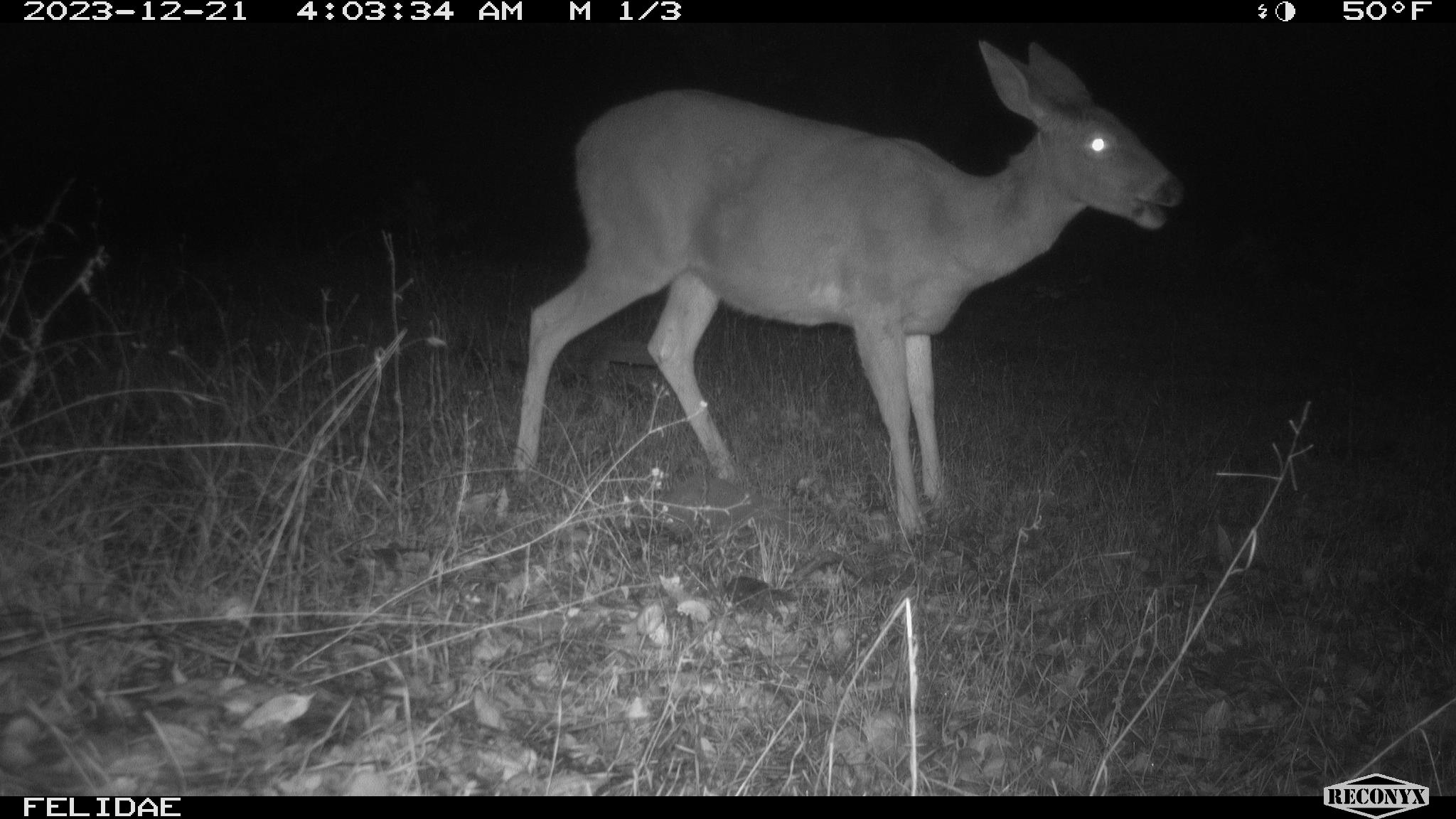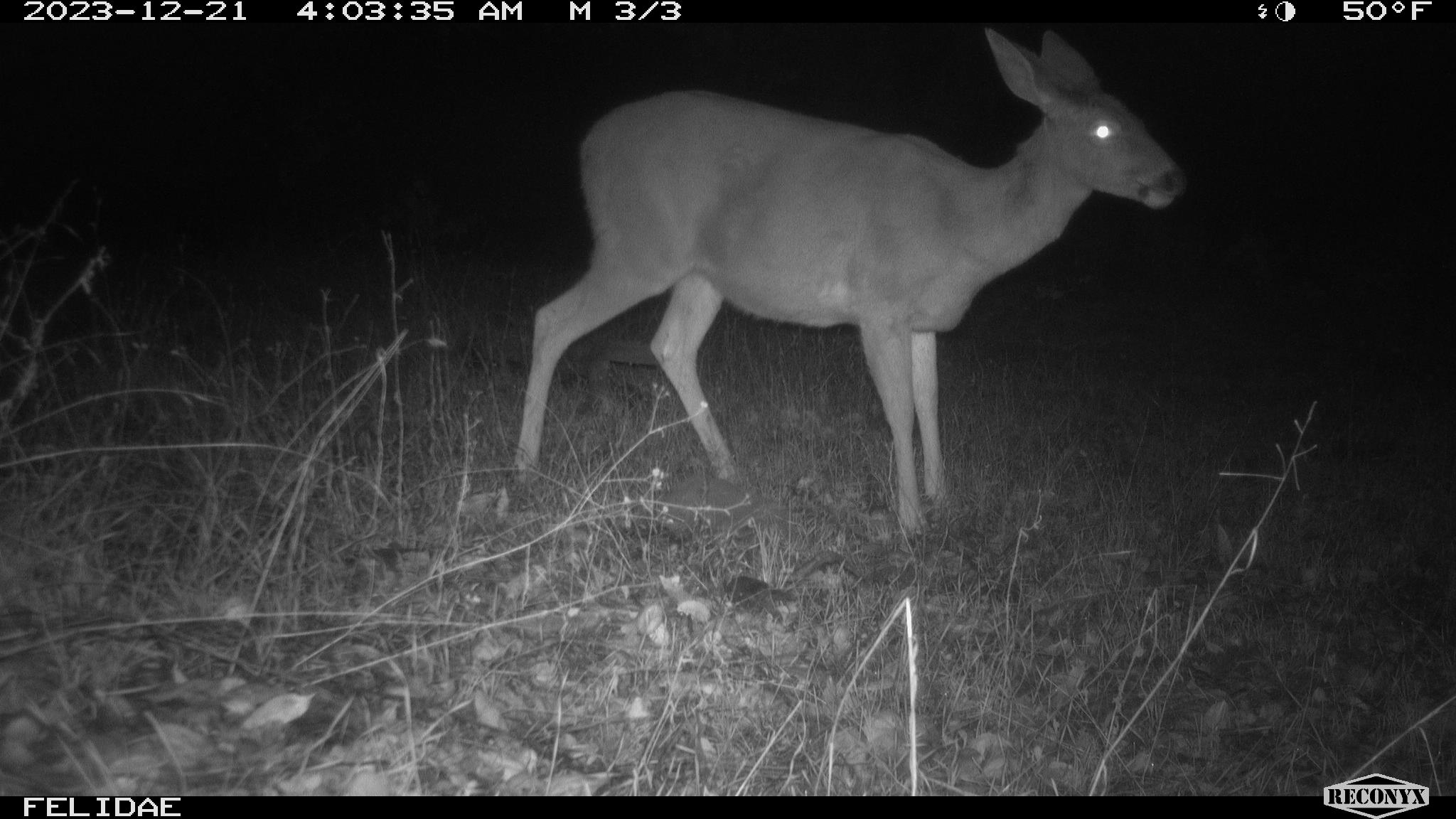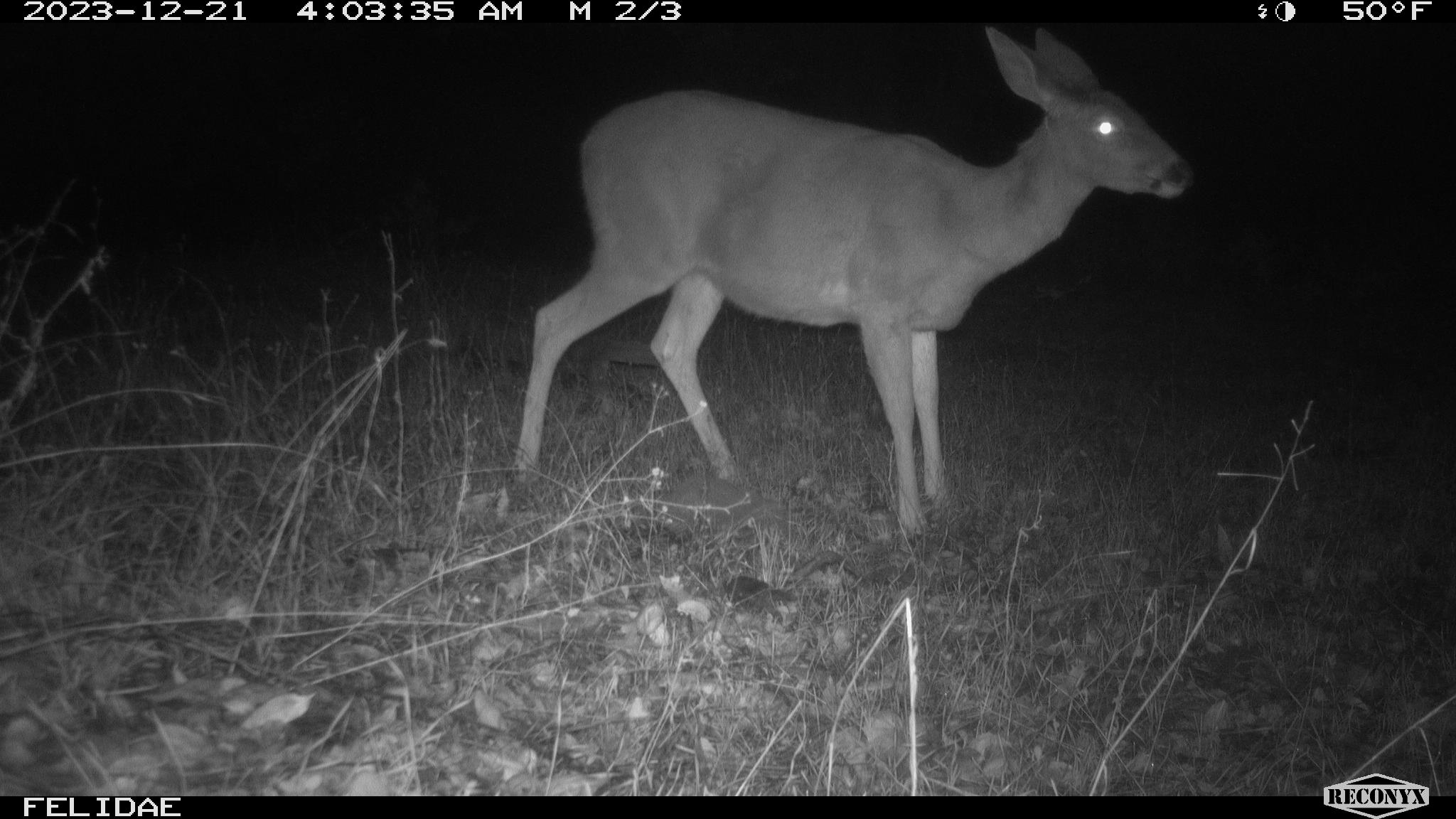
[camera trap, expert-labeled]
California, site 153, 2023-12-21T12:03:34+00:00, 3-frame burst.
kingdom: Animalia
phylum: Chordata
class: Mammalia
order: Artiodactyla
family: Cervidae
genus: Odocoileus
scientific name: Odocoileus hemionus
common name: mule deer